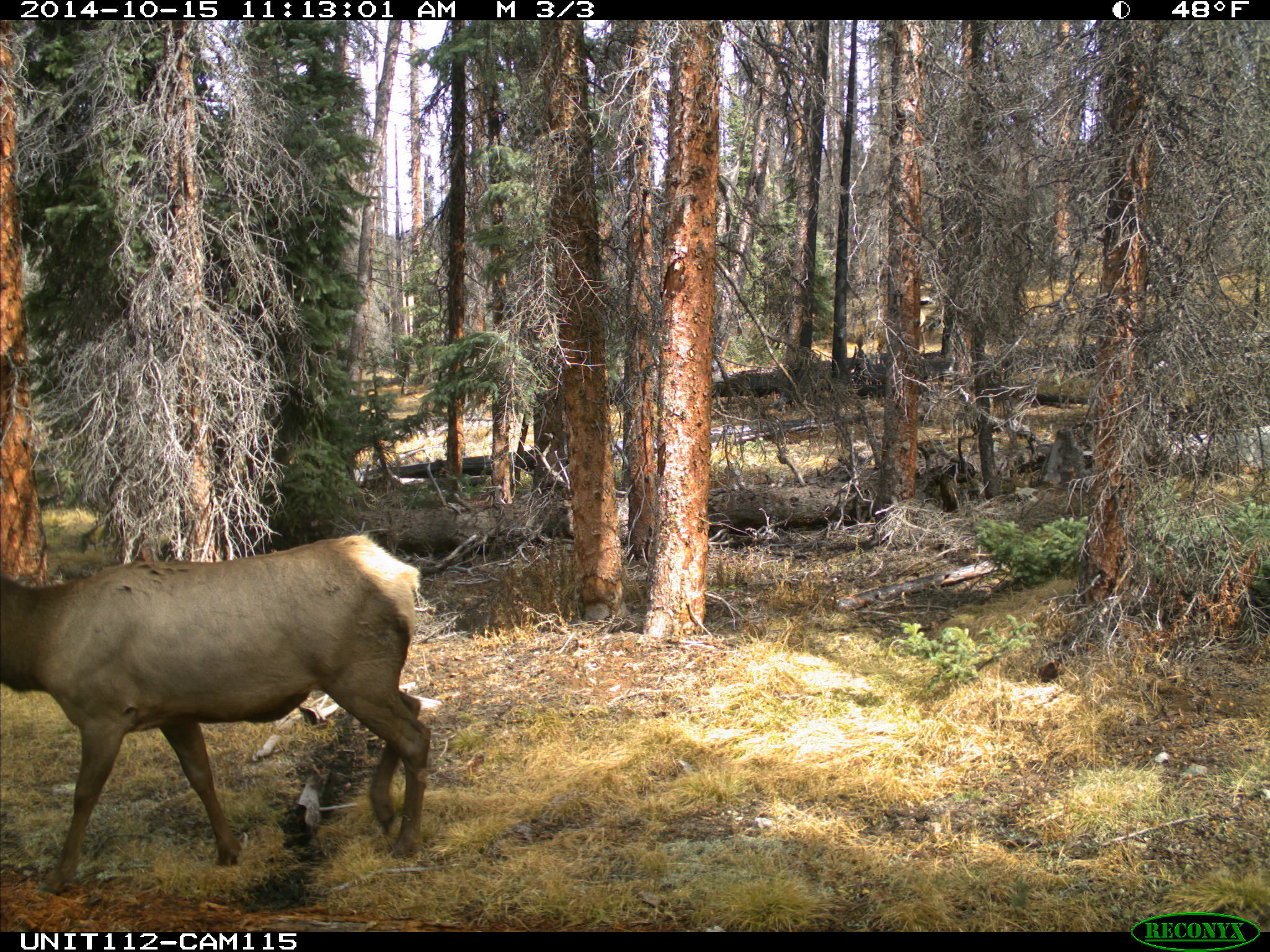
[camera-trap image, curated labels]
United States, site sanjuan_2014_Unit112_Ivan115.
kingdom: Animalia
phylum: Chordata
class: Mammalia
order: Artiodactyla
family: Cervidae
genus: Cervus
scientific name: Cervus elaphus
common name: red deer